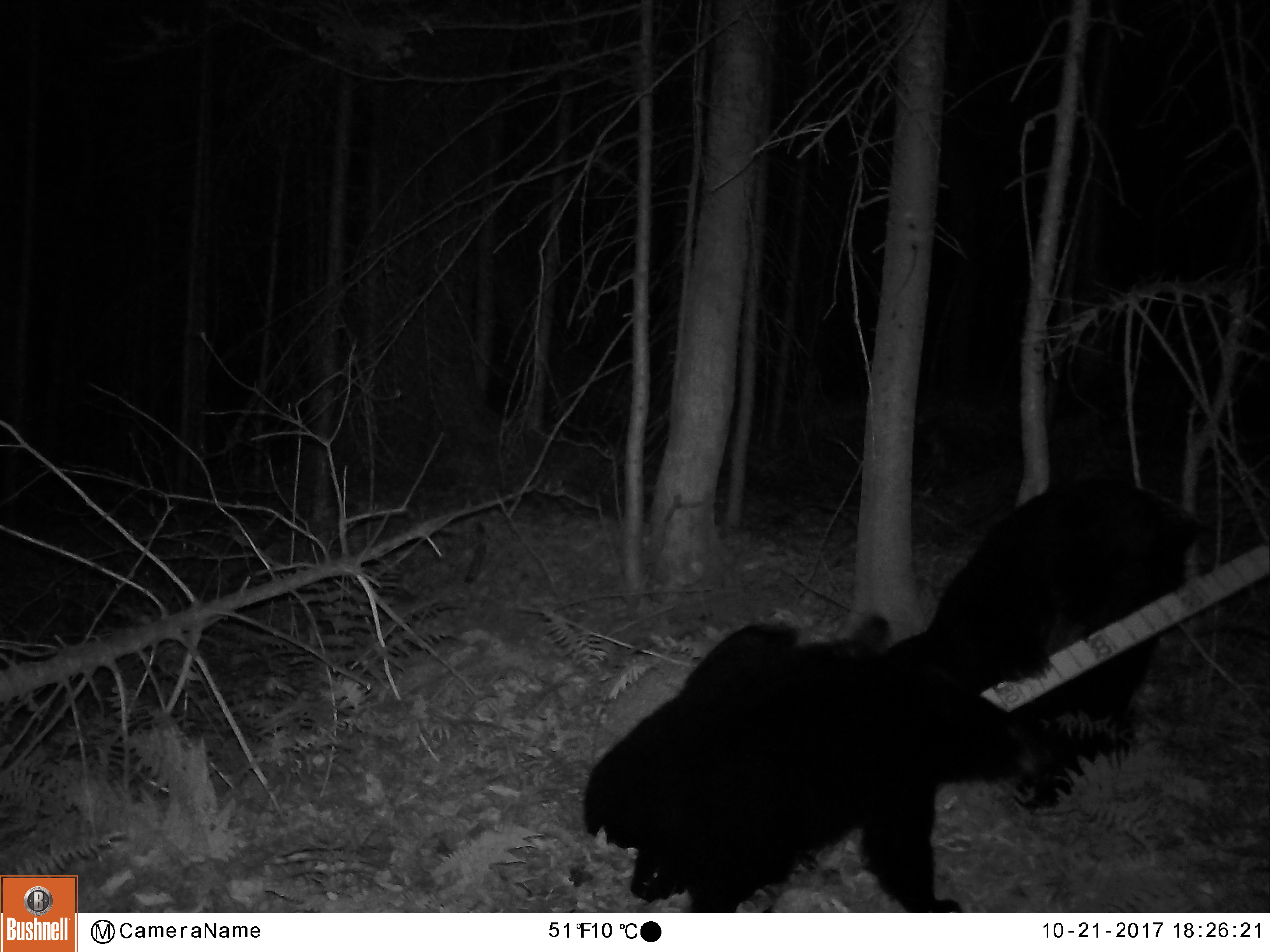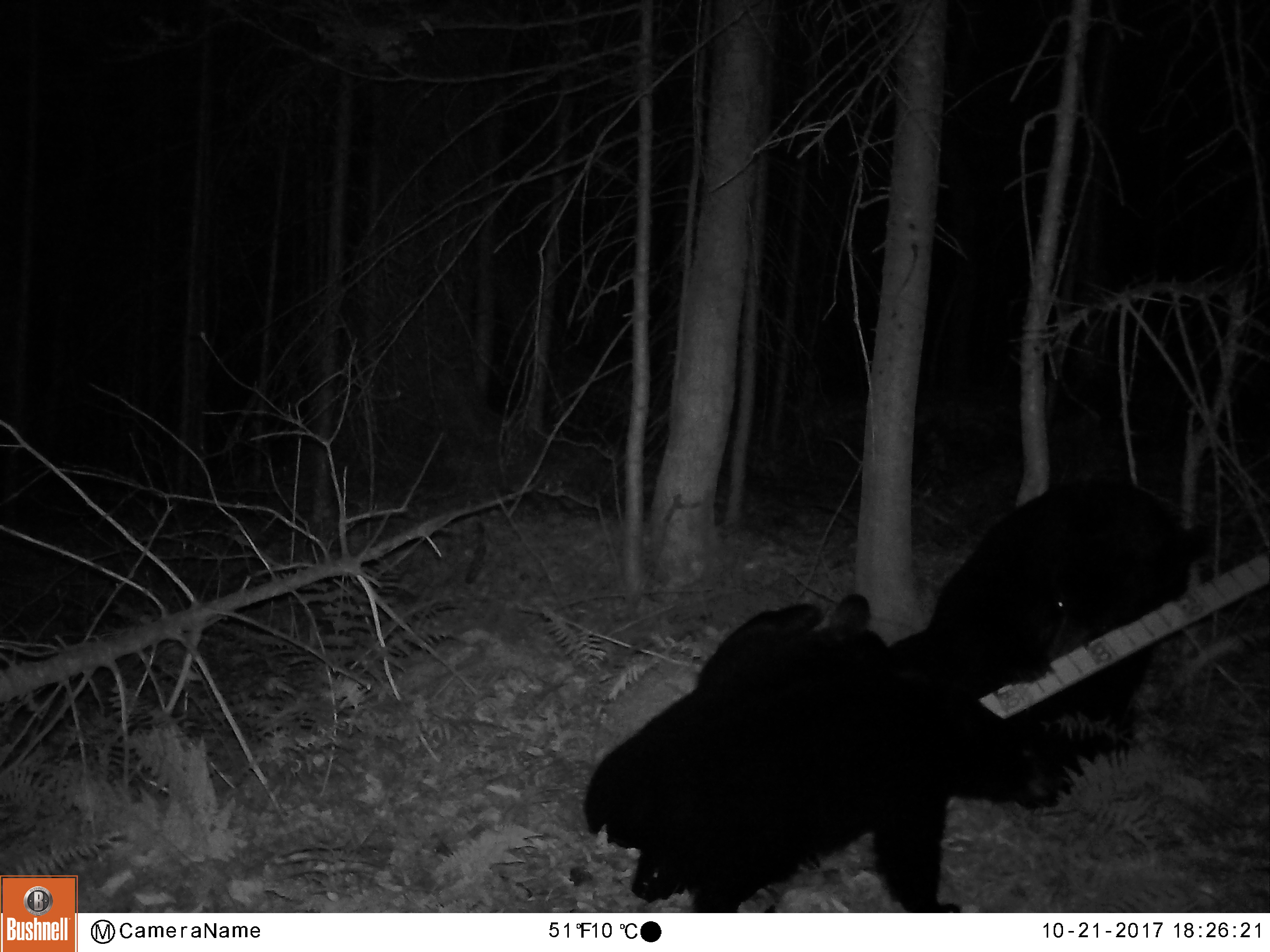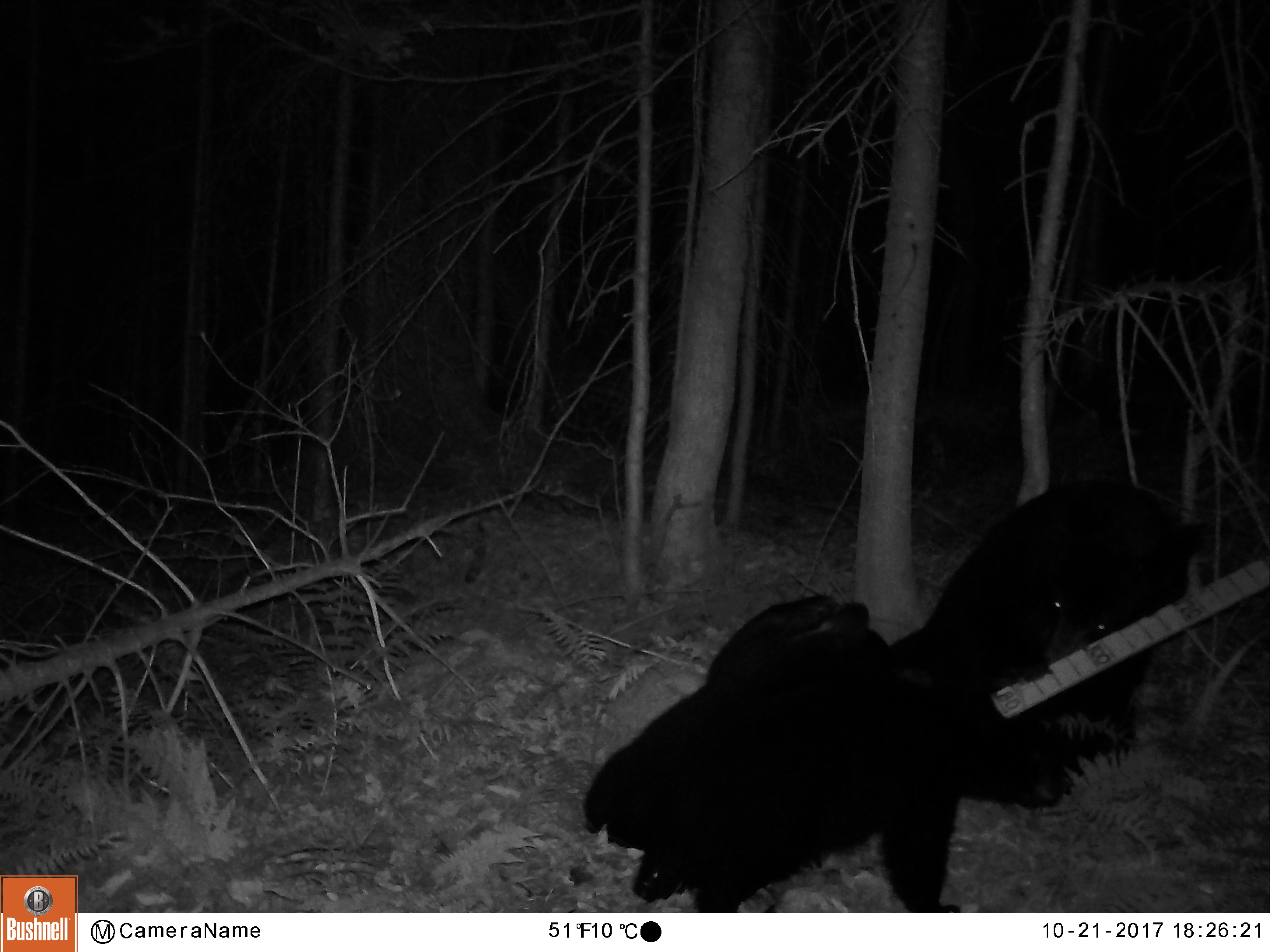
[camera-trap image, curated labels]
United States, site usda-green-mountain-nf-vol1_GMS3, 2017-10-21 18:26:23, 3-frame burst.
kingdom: Animalia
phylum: Chordata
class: Mammalia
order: Carnivora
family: Ursidae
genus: Ursus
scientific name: Ursus americanus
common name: black bear